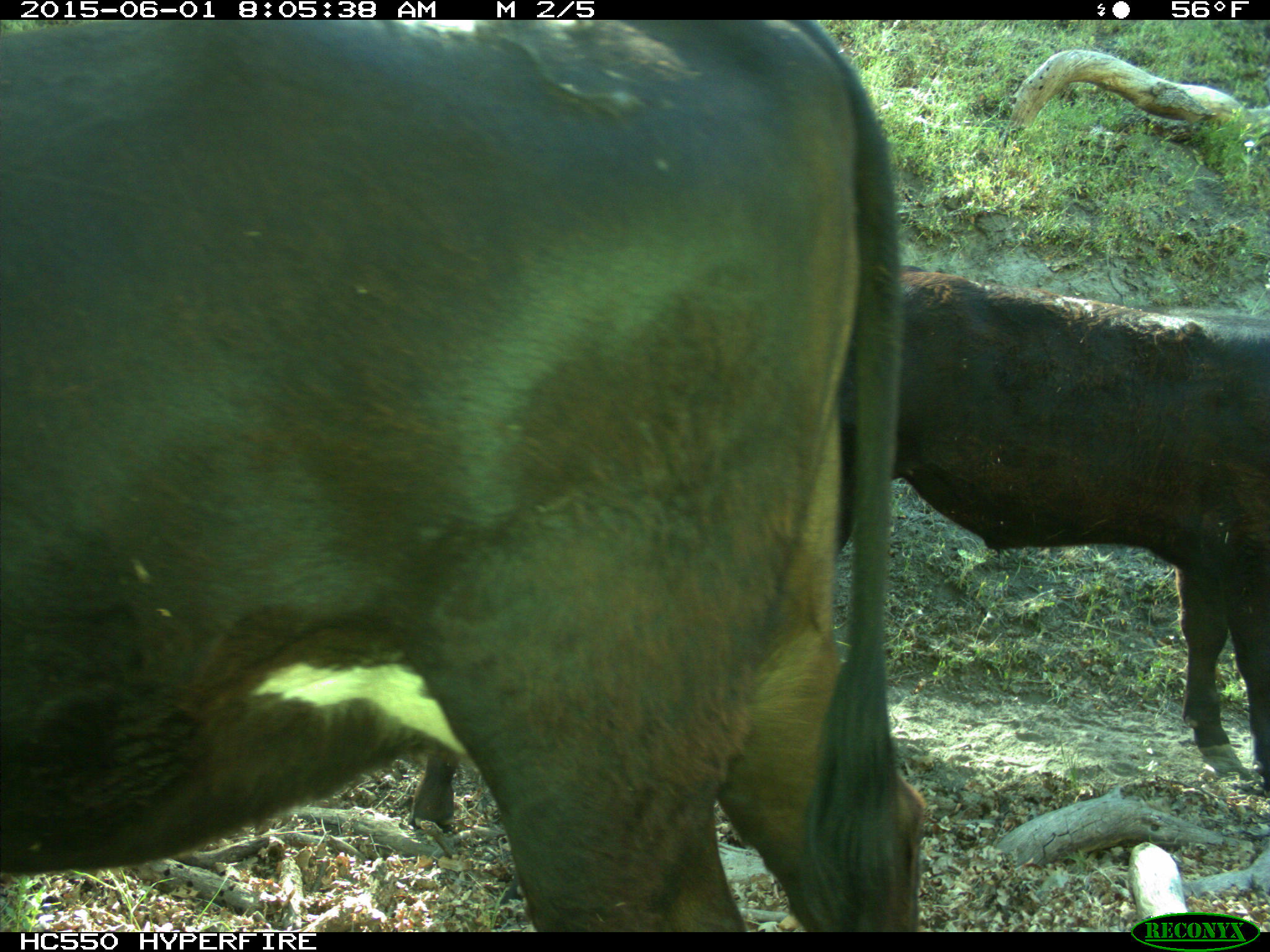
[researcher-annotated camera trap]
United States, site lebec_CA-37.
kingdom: Animalia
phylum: Chordata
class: Mammalia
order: Artiodactyla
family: Bovidae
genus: Bos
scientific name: Bos taurus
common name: domestic cow